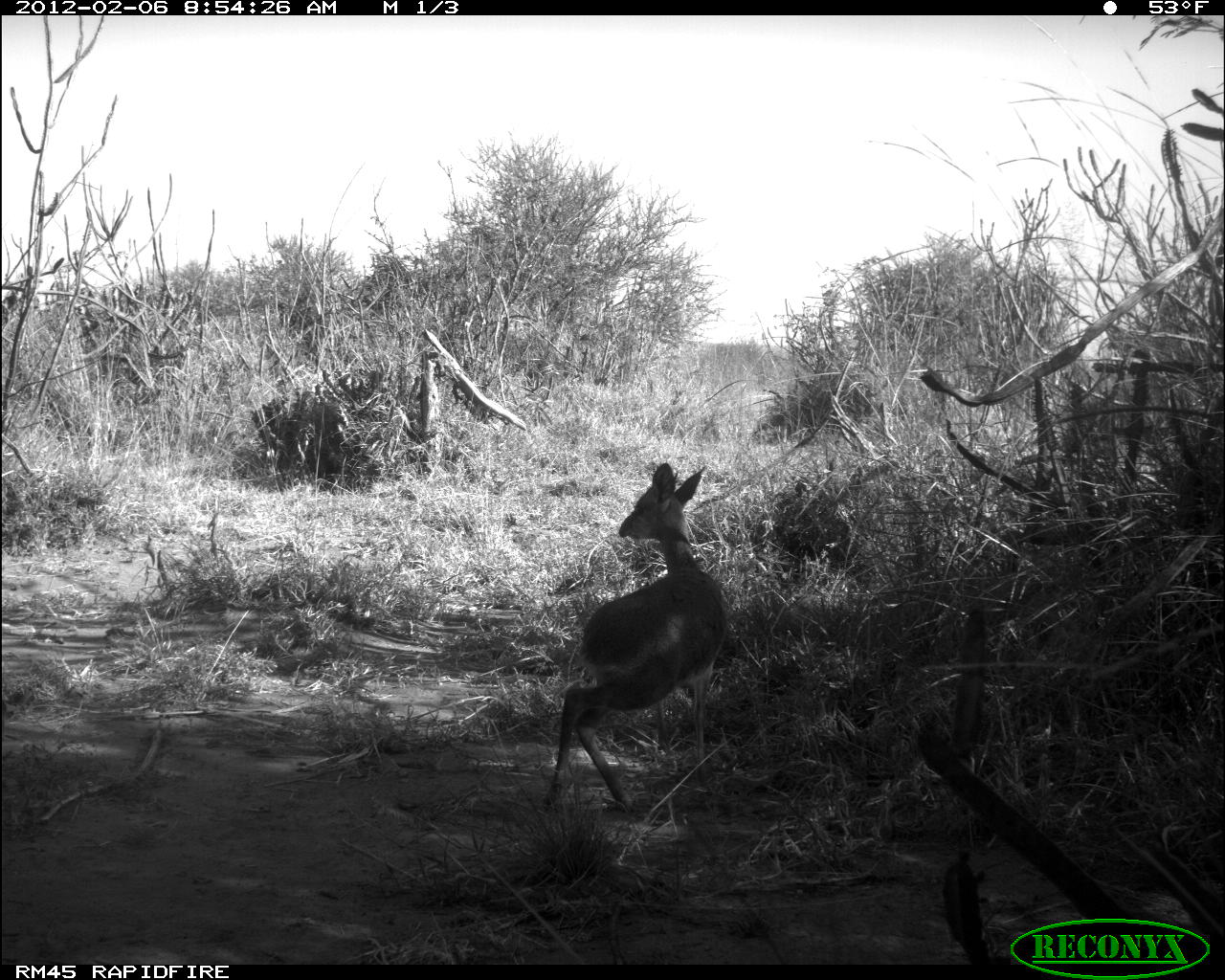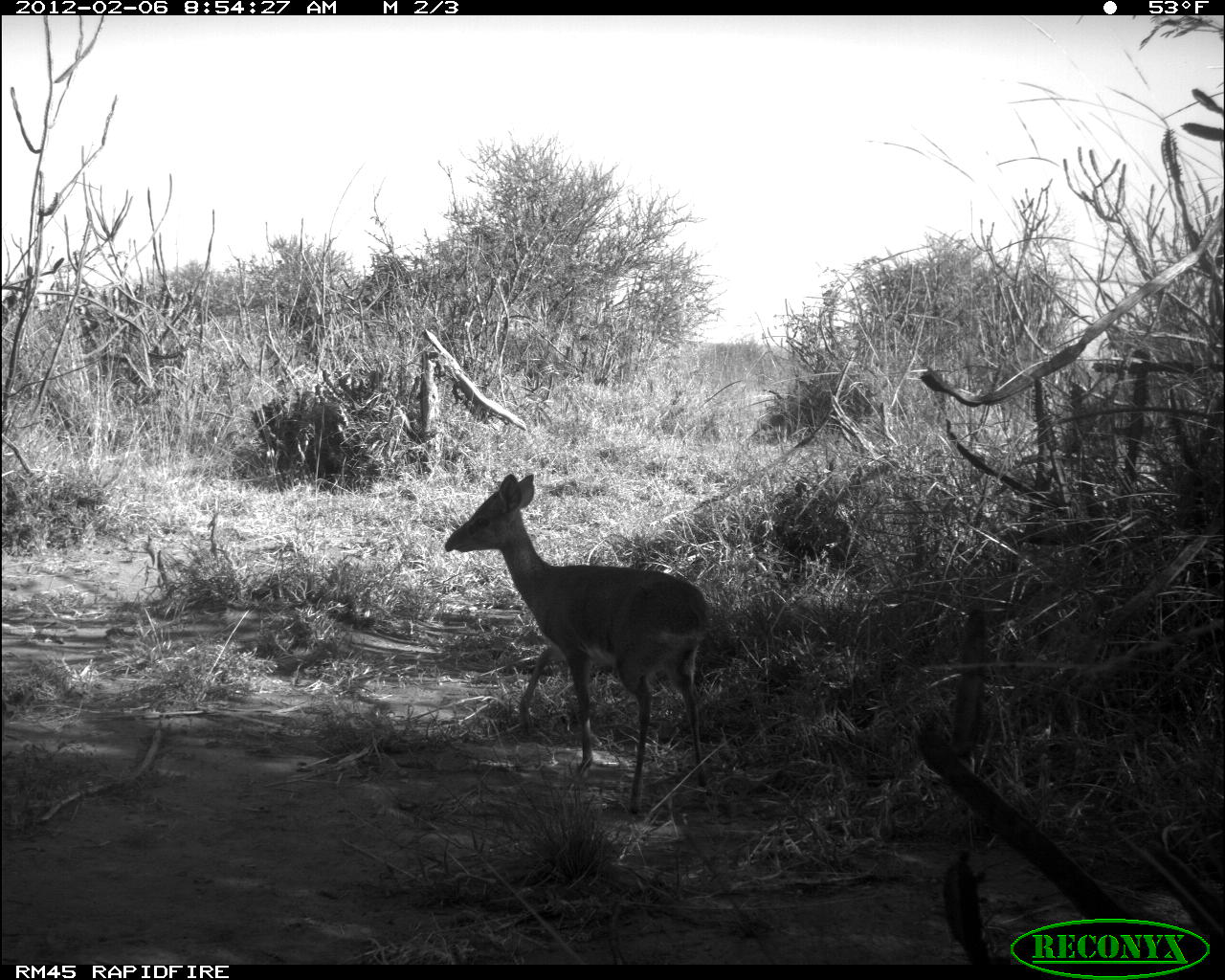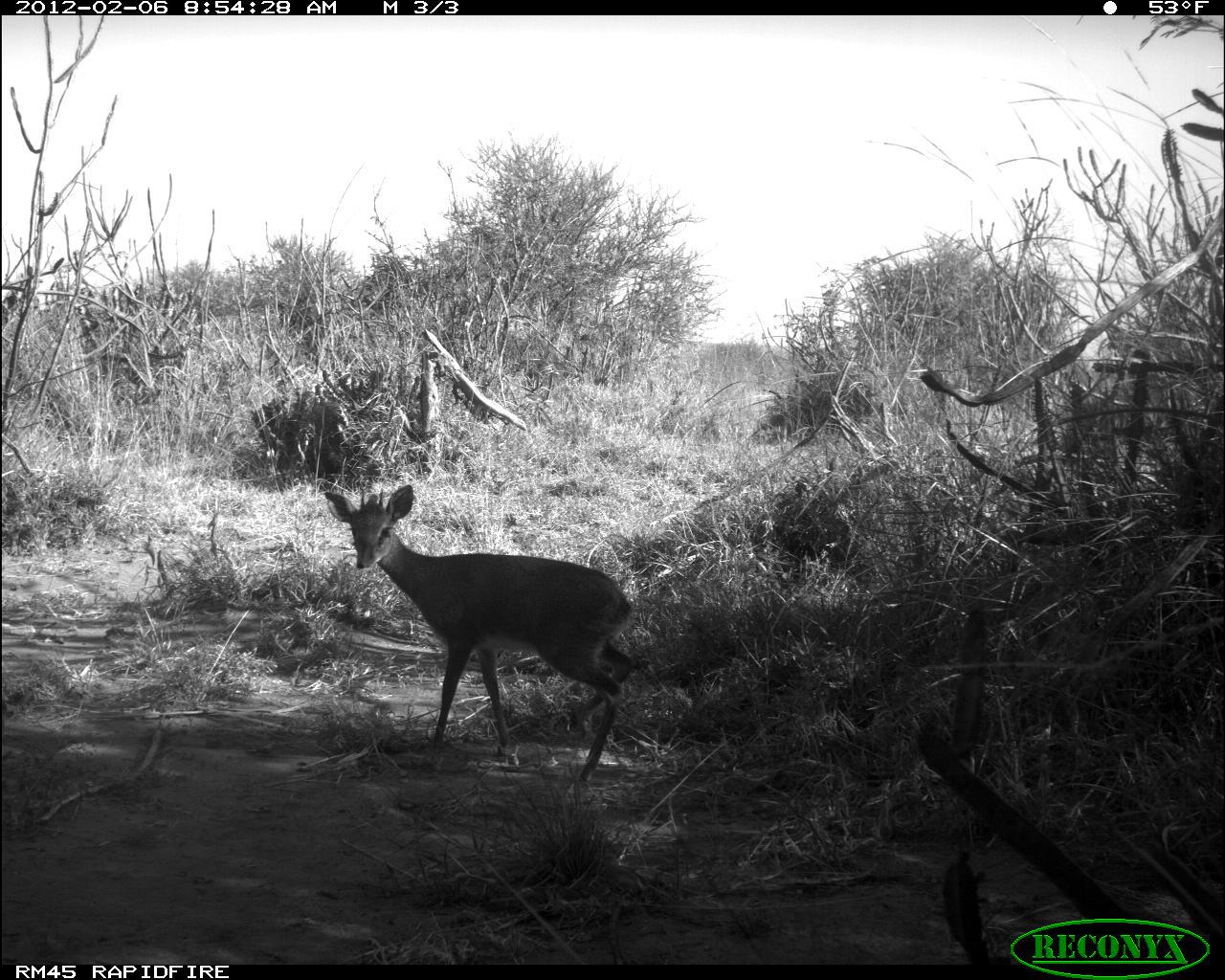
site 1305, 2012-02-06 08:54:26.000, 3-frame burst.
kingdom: Animalia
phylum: Chordata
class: Mammalia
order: Artiodactyla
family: Bovidae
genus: Madoqua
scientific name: Madoqua guentheri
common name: günther's dik-dik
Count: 1.